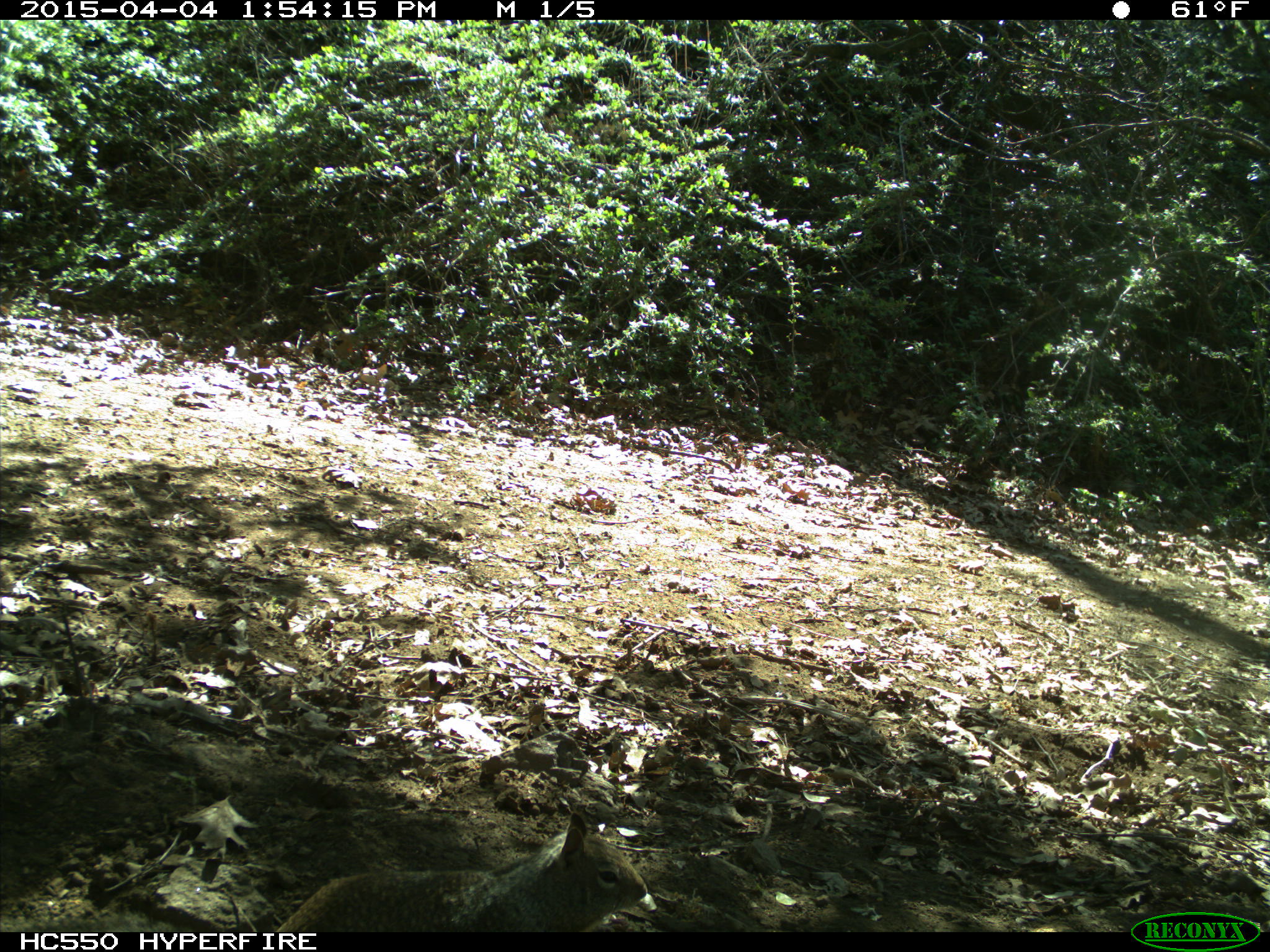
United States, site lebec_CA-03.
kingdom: Animalia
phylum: Chordata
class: Mammalia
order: Rodentia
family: Sciuridae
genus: Otospermophilus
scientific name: Otospermophilus beecheyi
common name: california ground squirrel